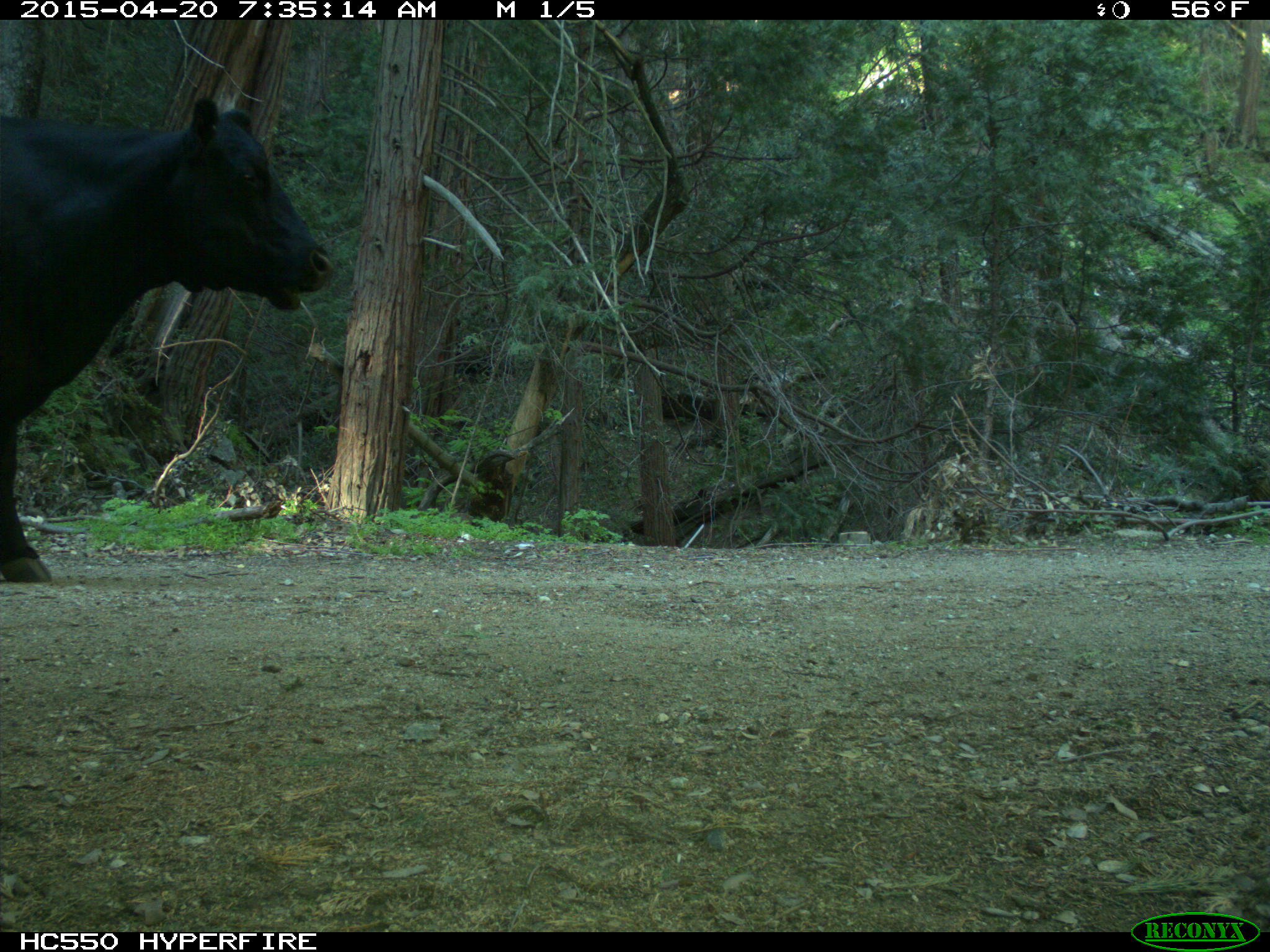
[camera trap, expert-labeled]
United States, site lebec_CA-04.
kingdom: Animalia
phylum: Chordata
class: Mammalia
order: Artiodactyla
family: Bovidae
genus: Bos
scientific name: Bos taurus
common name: domestic cow